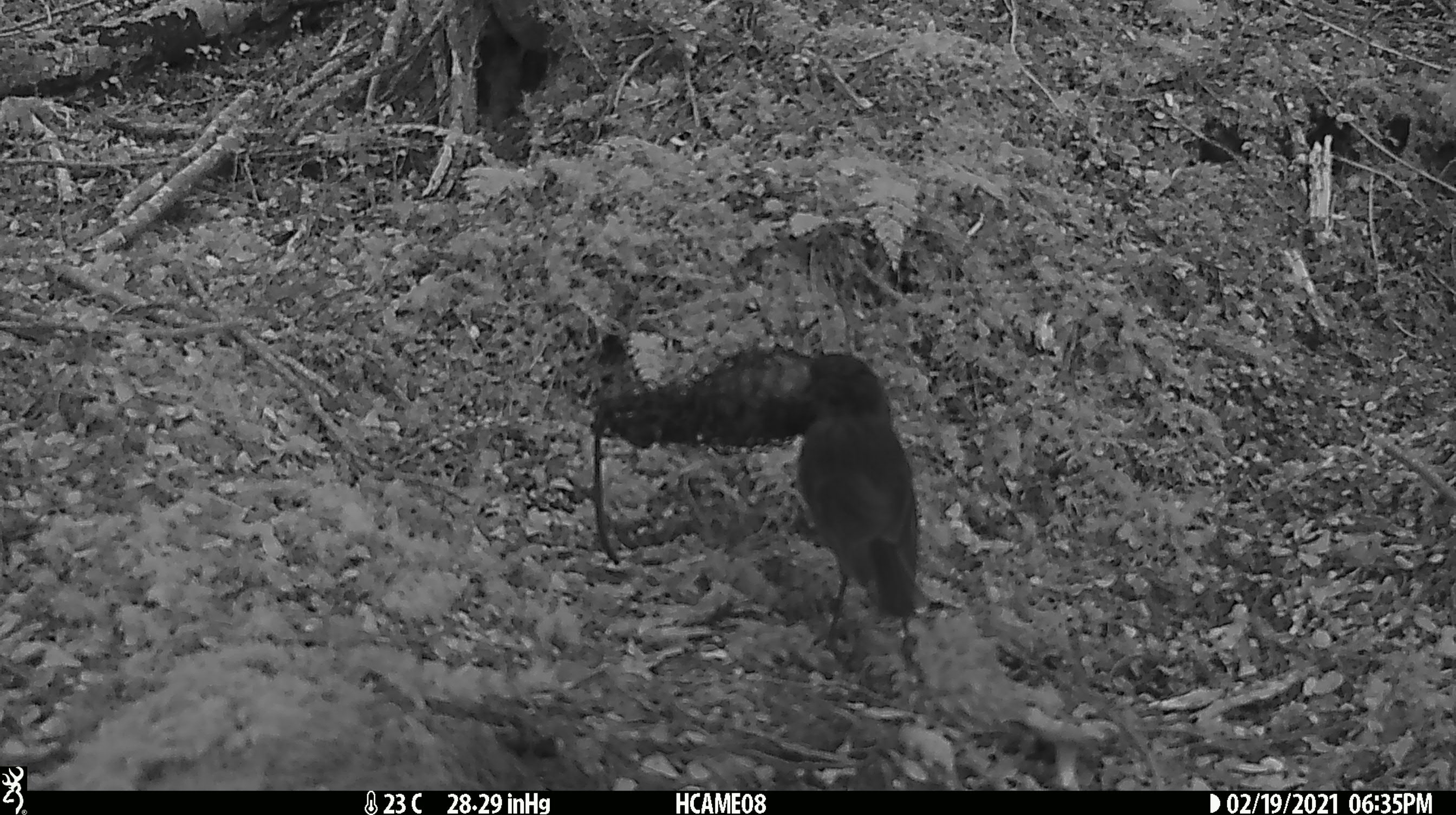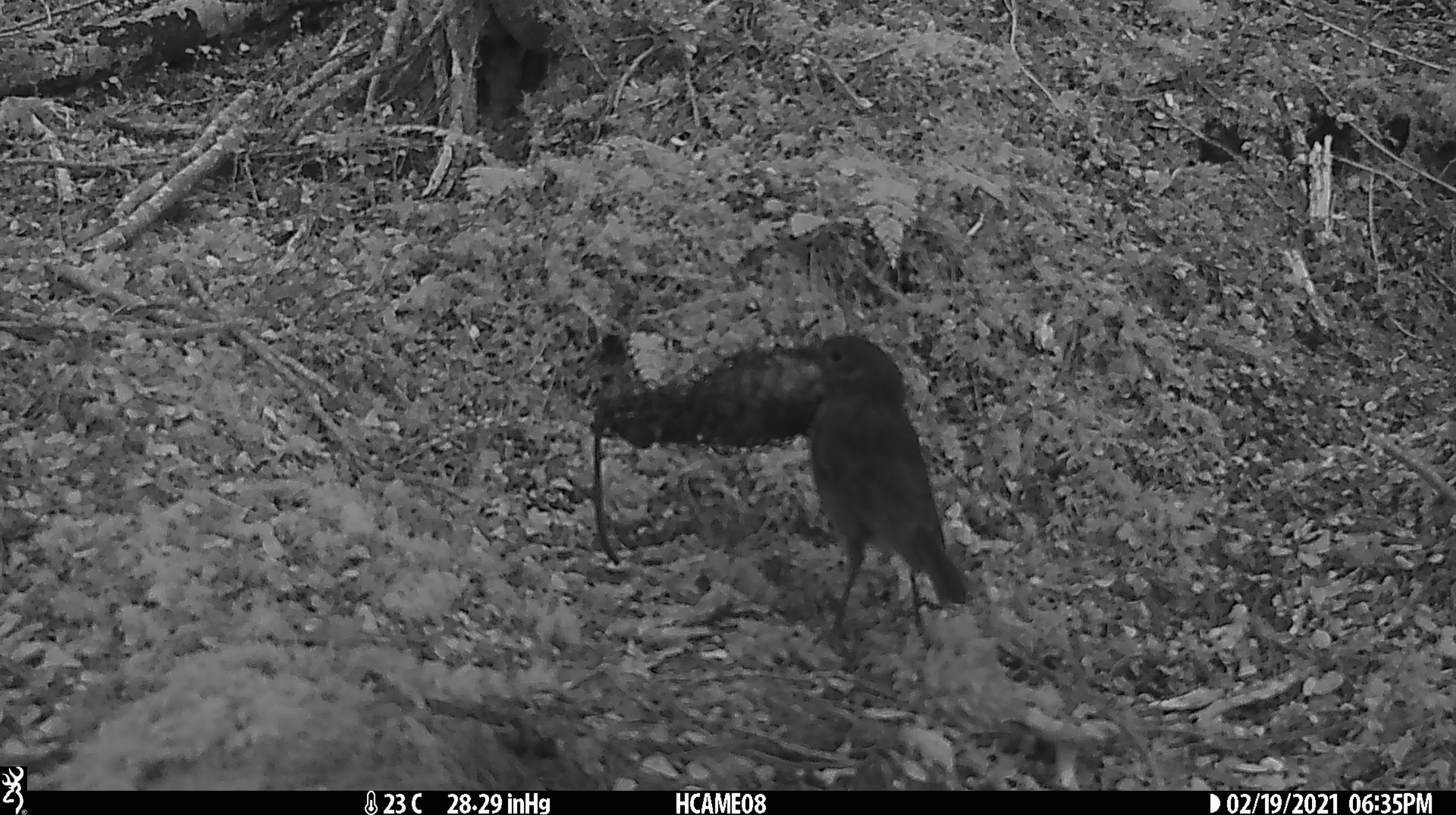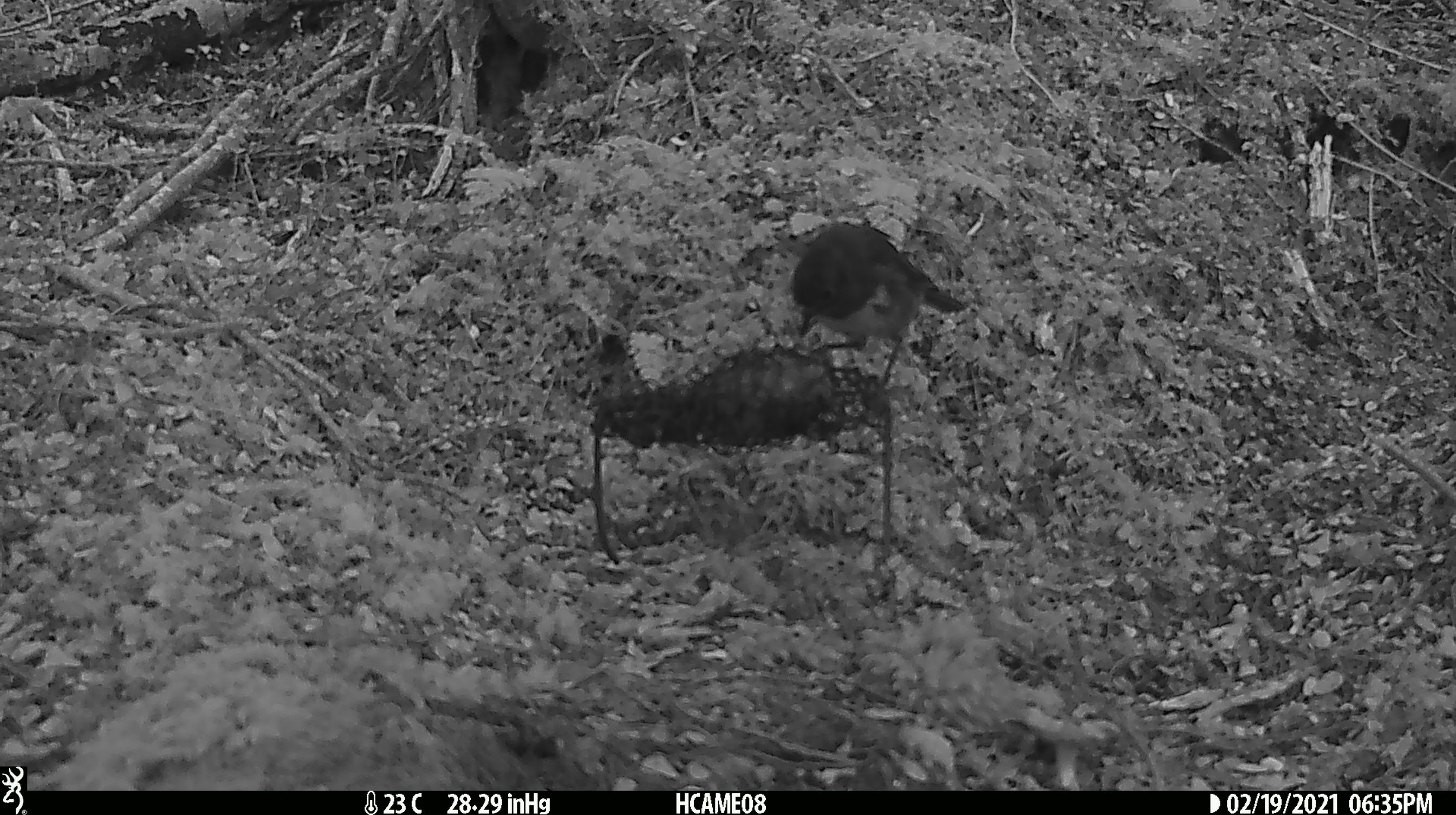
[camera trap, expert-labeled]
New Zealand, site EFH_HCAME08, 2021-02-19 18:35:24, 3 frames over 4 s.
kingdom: Animalia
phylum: Chordata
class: Aves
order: Passeriformes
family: Petroicidae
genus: Petroica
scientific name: Petroica australis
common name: new zealand robin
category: robin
Robin (new zealand robin) (Petroica australis).